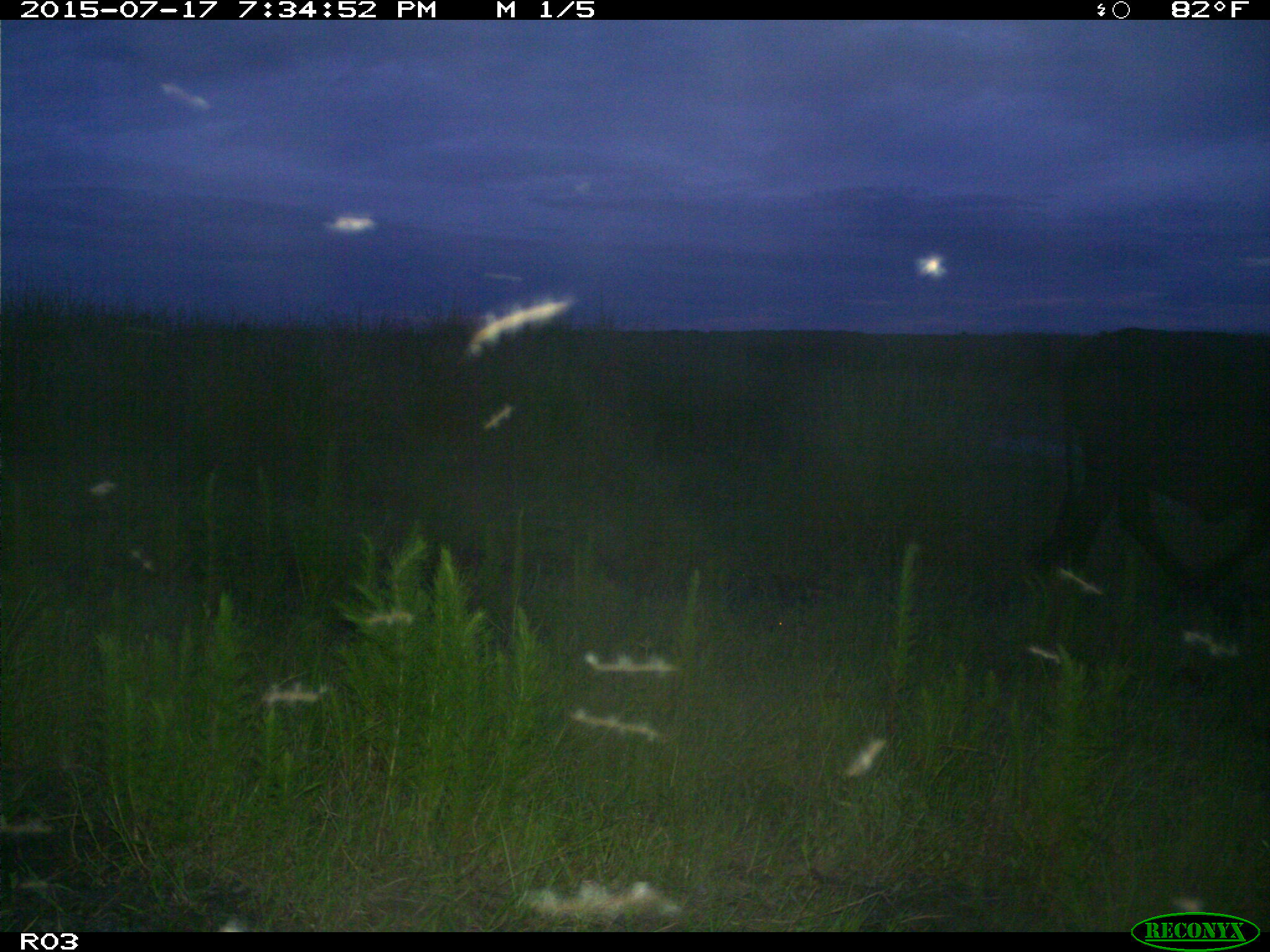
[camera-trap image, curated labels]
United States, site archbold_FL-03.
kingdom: Animalia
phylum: Chordata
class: Mammalia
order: Artiodactyla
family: Bovidae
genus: Bos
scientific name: Bos taurus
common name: domestic cow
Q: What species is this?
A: Bos taurus (domestic cow).